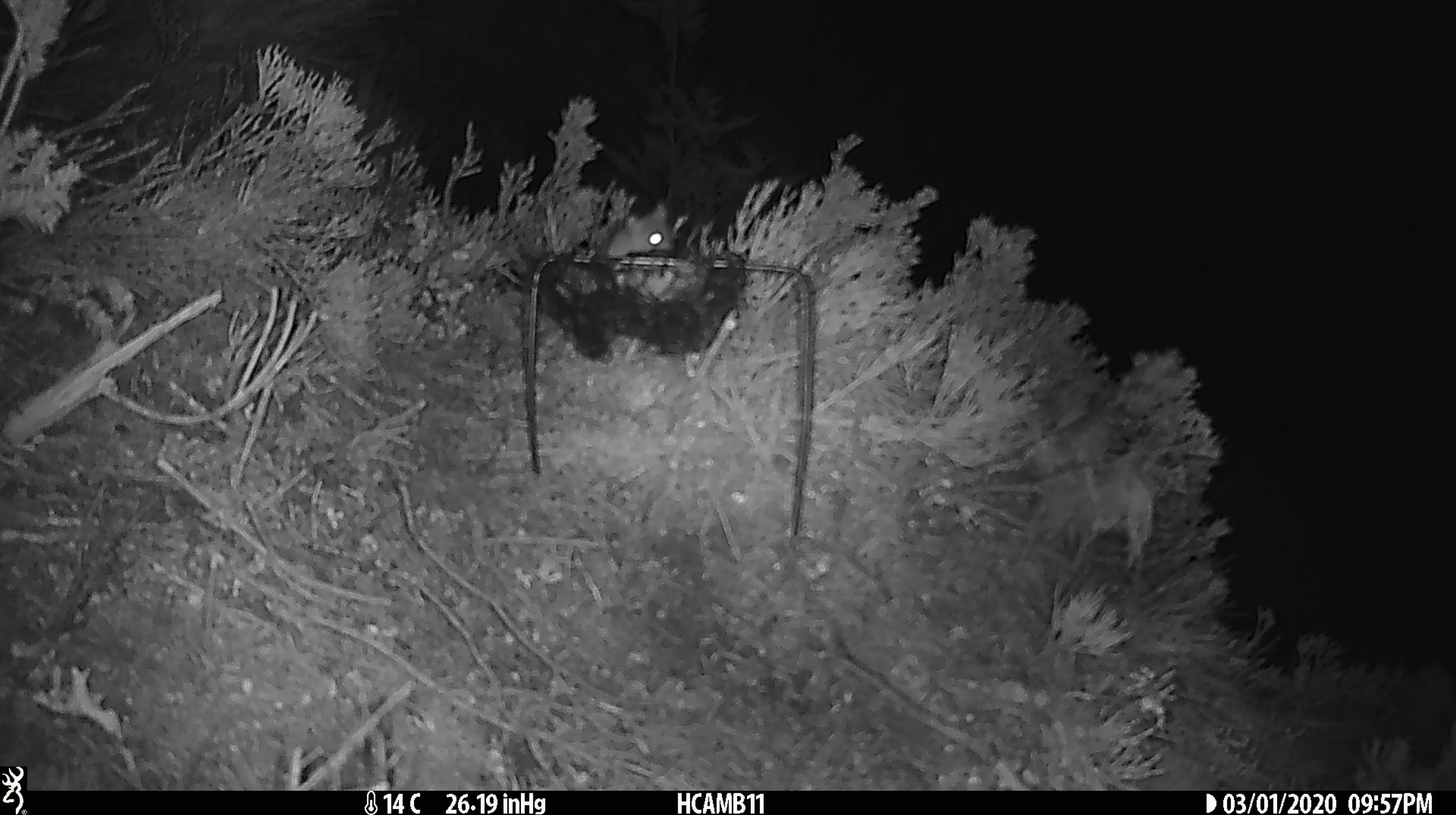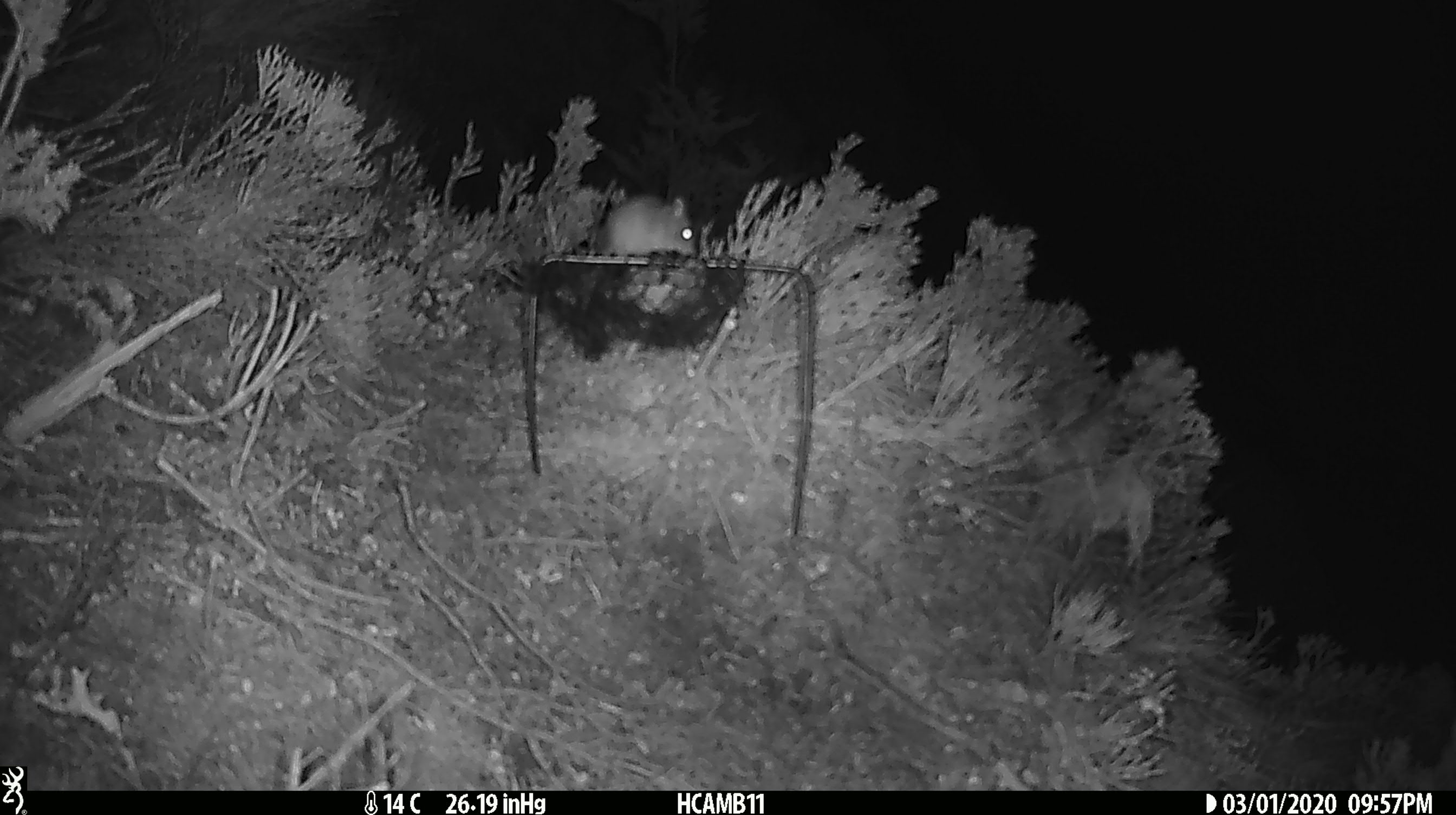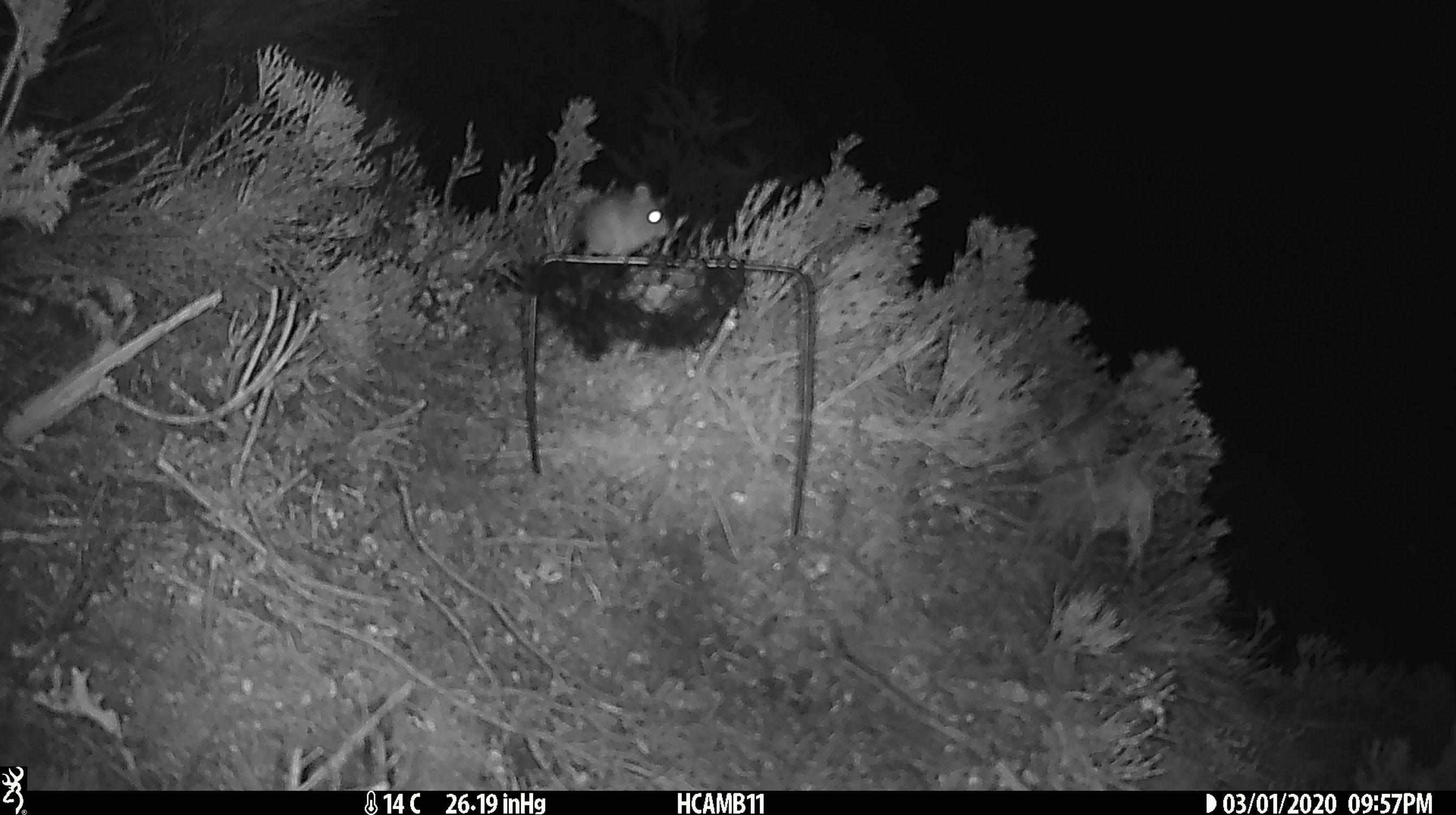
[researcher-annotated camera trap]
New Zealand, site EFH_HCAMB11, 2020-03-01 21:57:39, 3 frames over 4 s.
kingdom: Animalia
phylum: Chordata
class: Mammalia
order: Rodentia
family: Muridae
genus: Mus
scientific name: Mus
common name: mouse